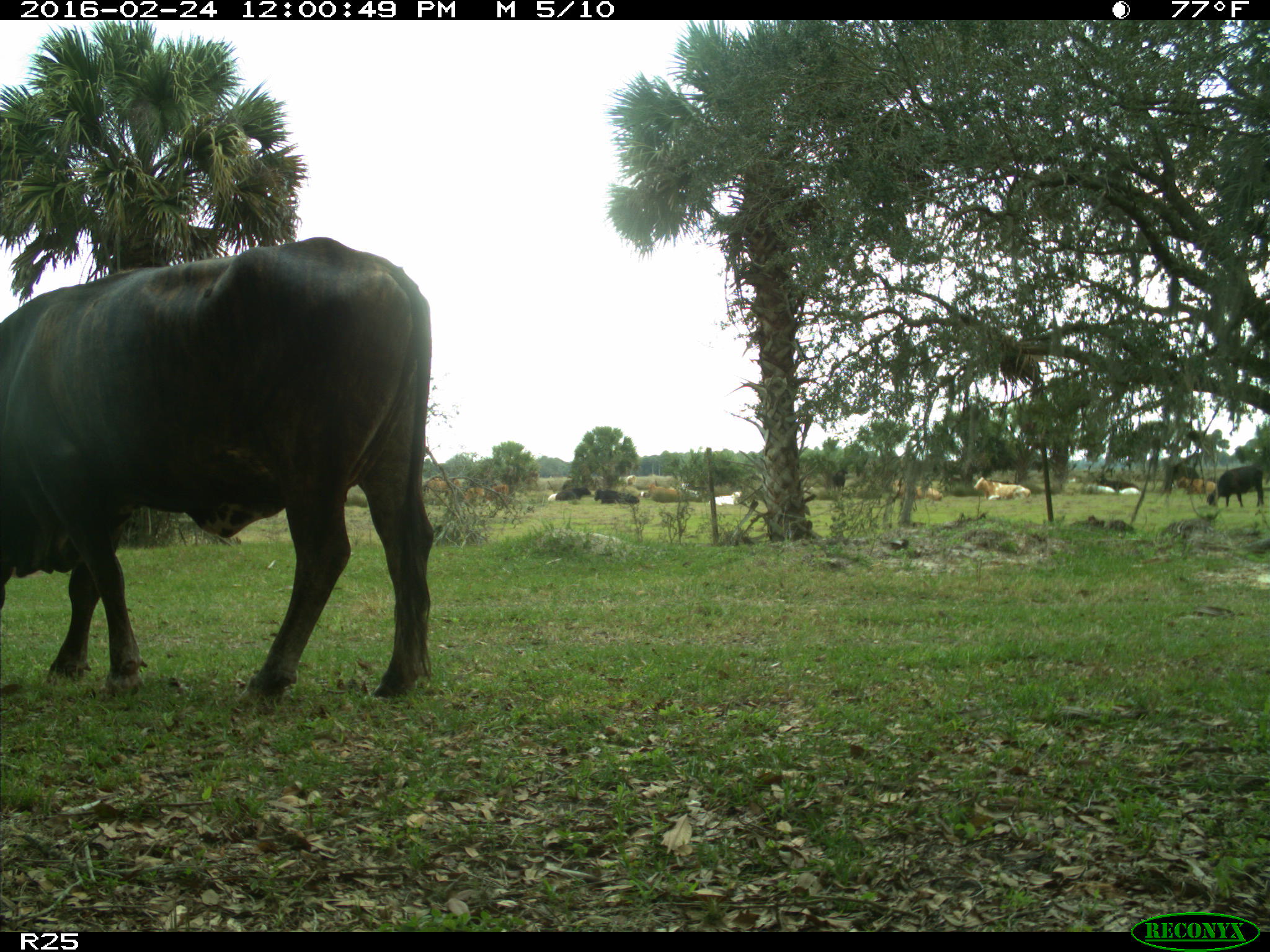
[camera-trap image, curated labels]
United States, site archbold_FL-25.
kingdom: Animalia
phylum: Chordata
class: Mammalia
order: Artiodactyla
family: Bovidae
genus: Bos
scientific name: Bos taurus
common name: domestic cow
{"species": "Bos taurus (domestic cow)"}